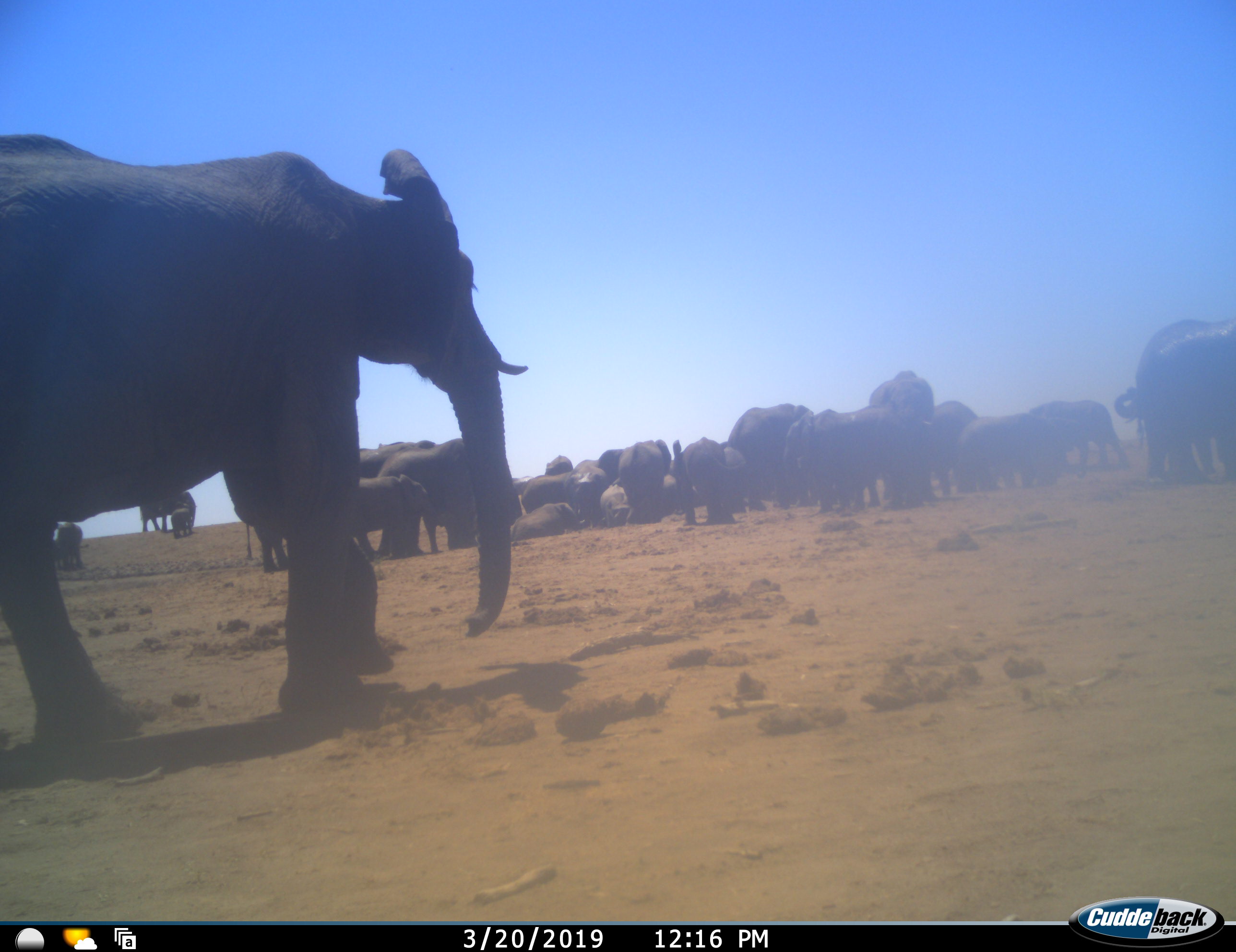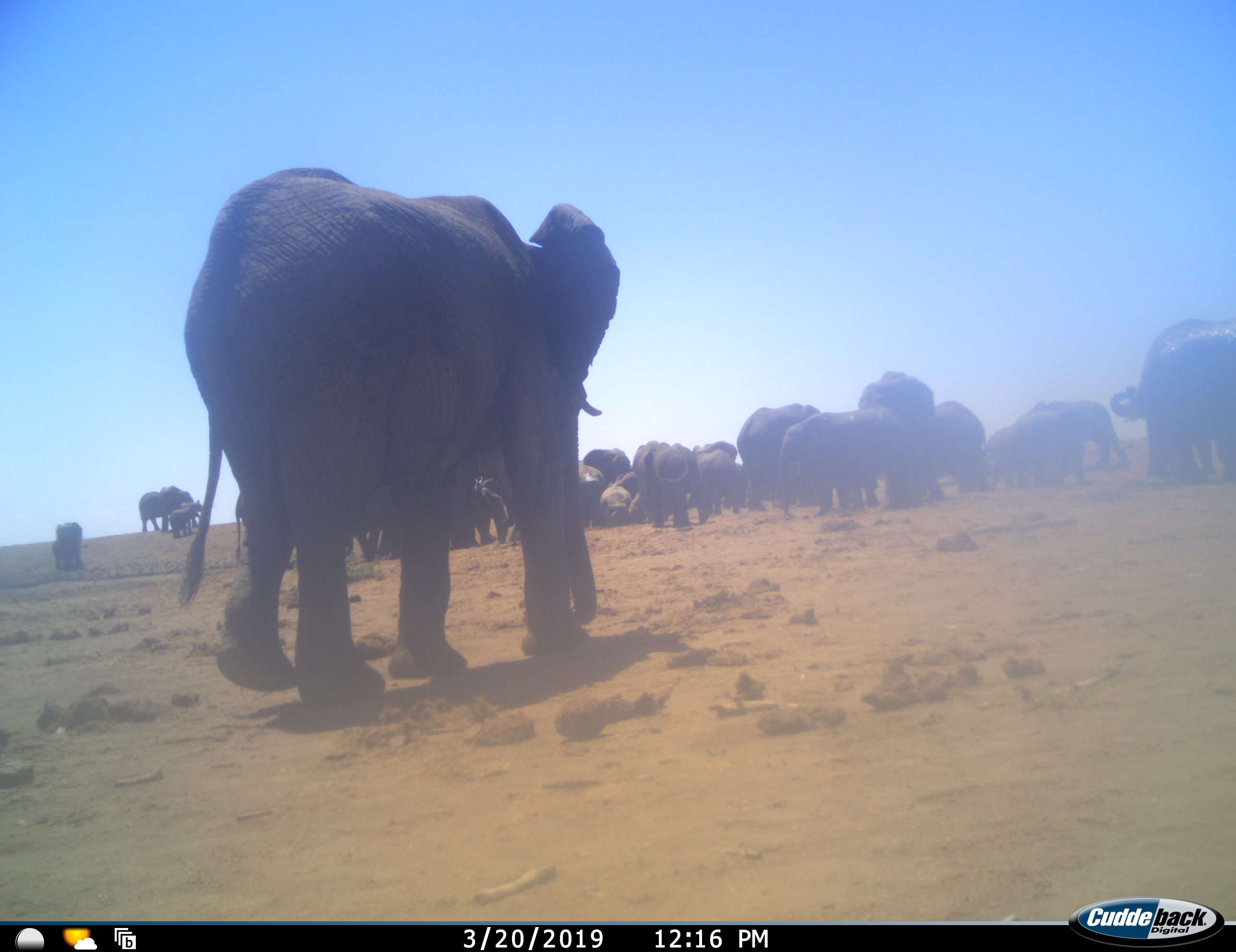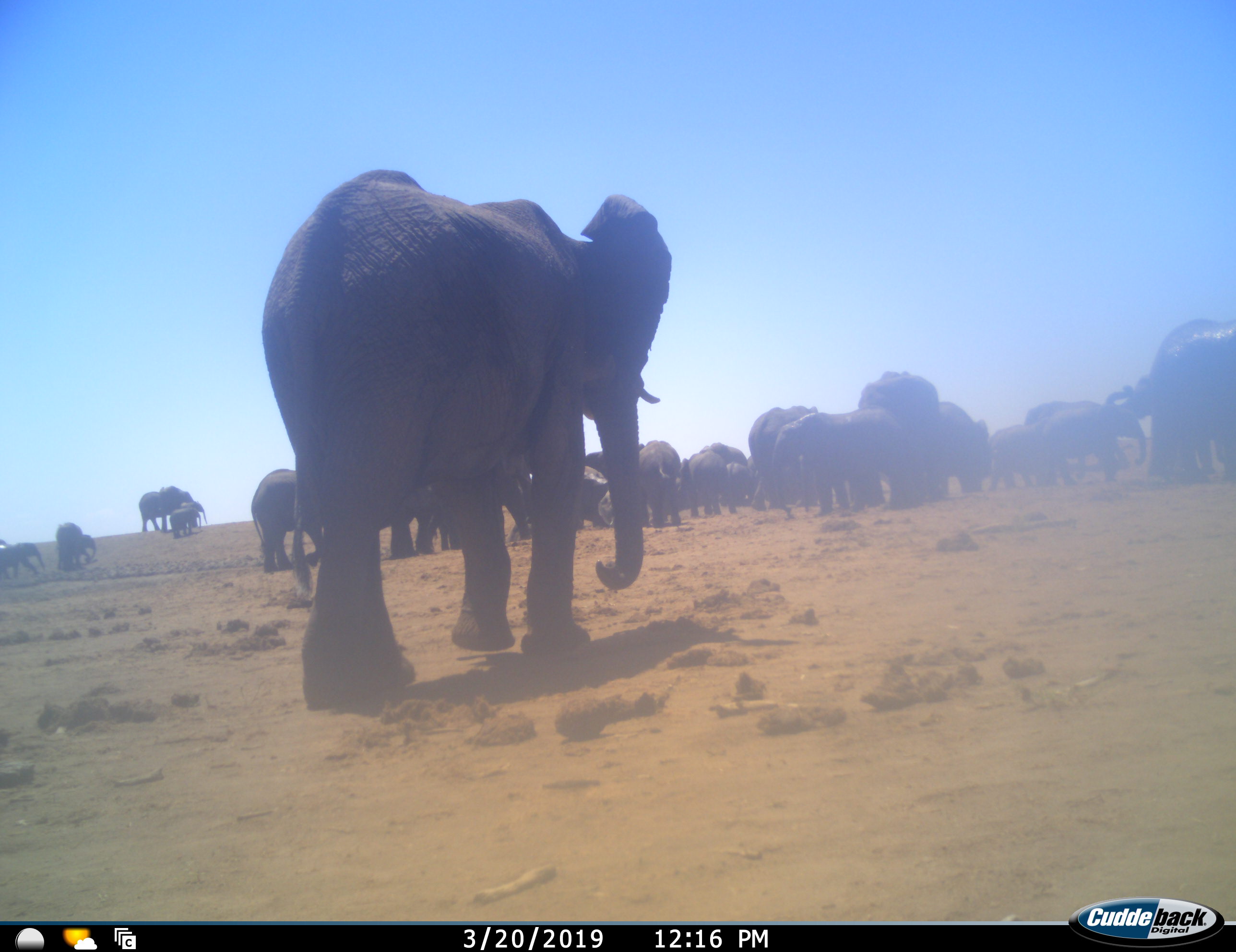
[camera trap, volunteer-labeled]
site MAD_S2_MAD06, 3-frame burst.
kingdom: Animalia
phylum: Chordata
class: Mammalia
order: Proboscidea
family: Elephantidae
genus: Loxodonta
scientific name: Loxodonta africana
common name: african bush elephant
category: elephant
Elephant (african bush elephant) (Loxodonta africana), count 11-50. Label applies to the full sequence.